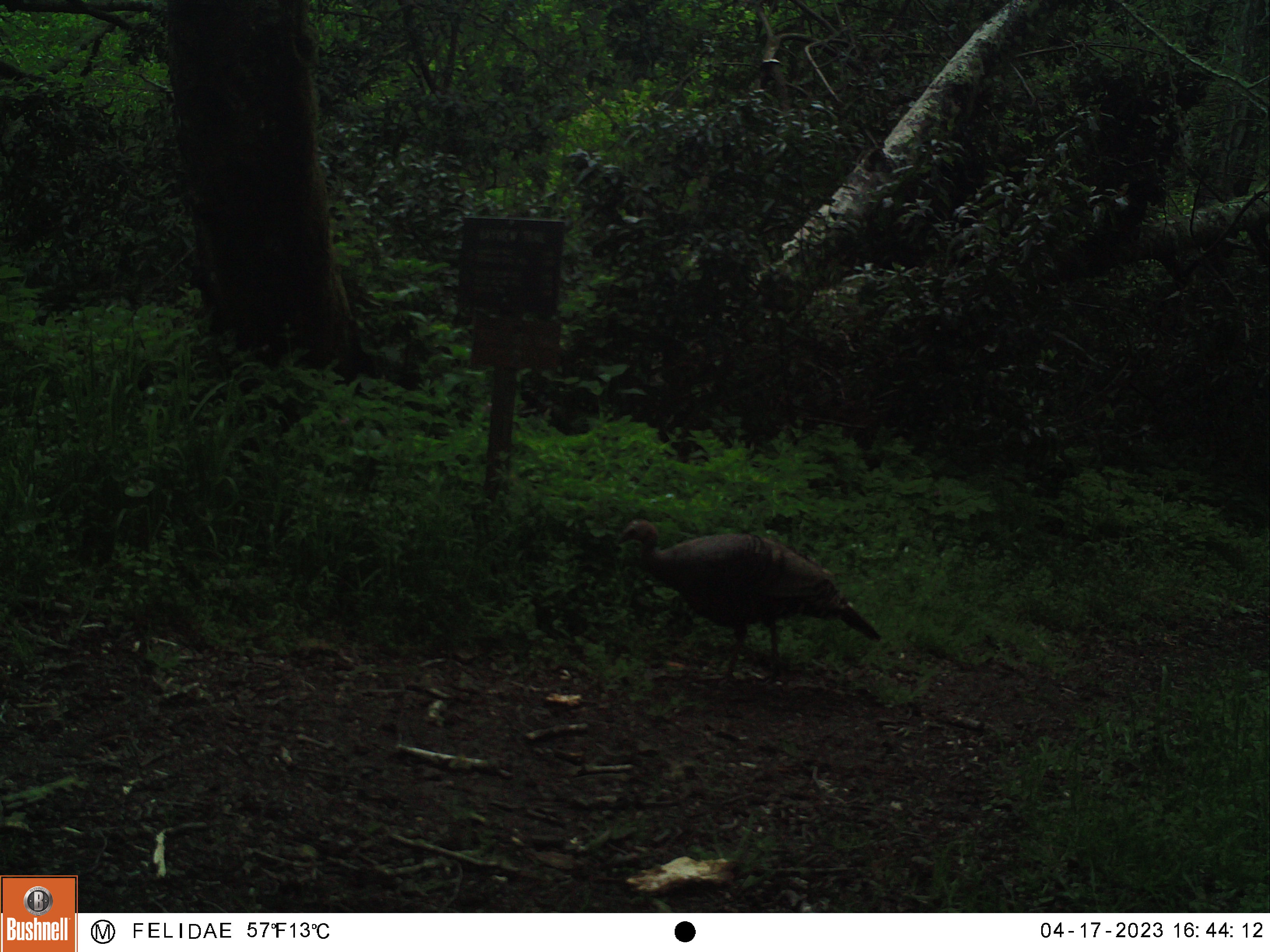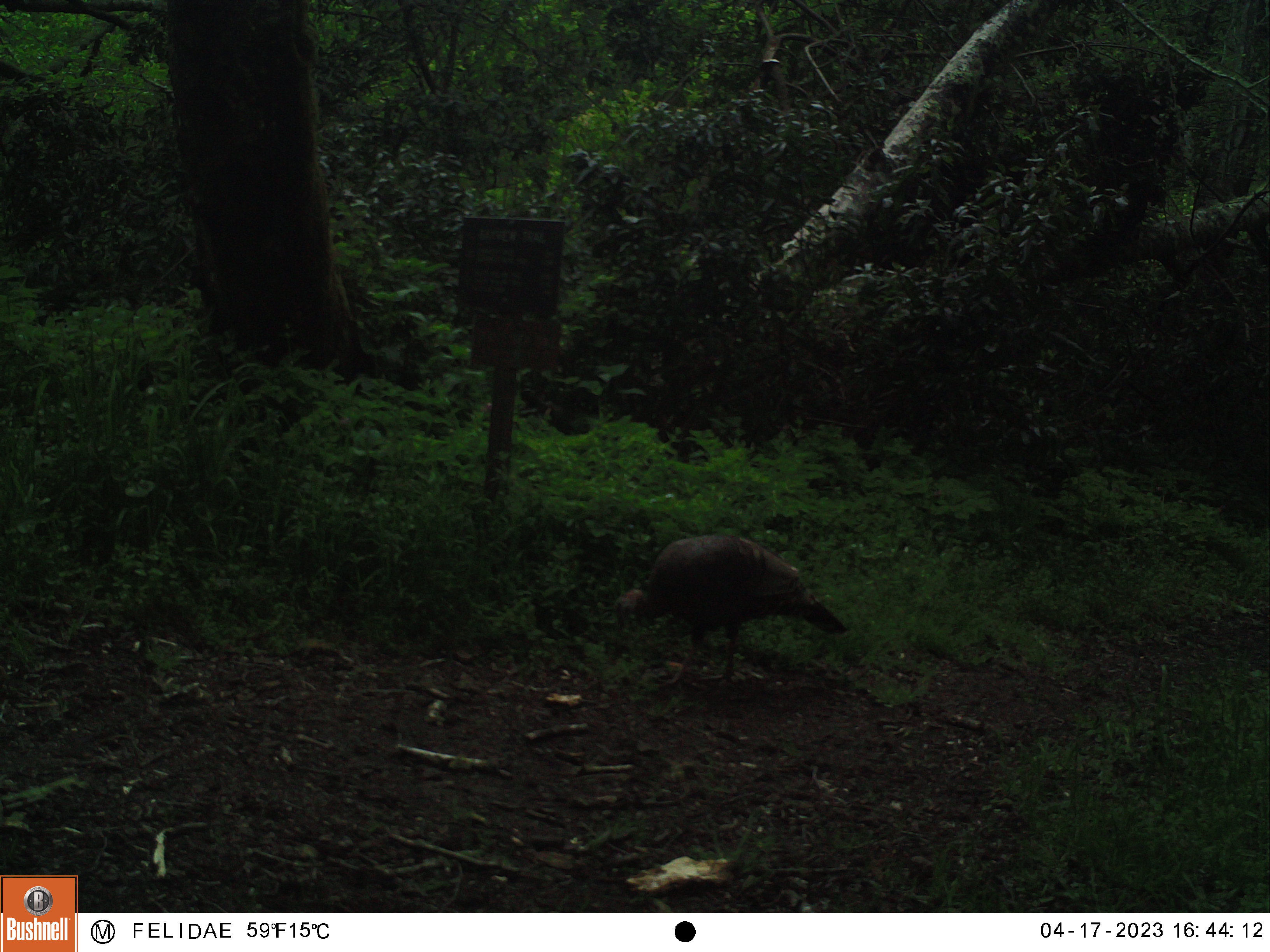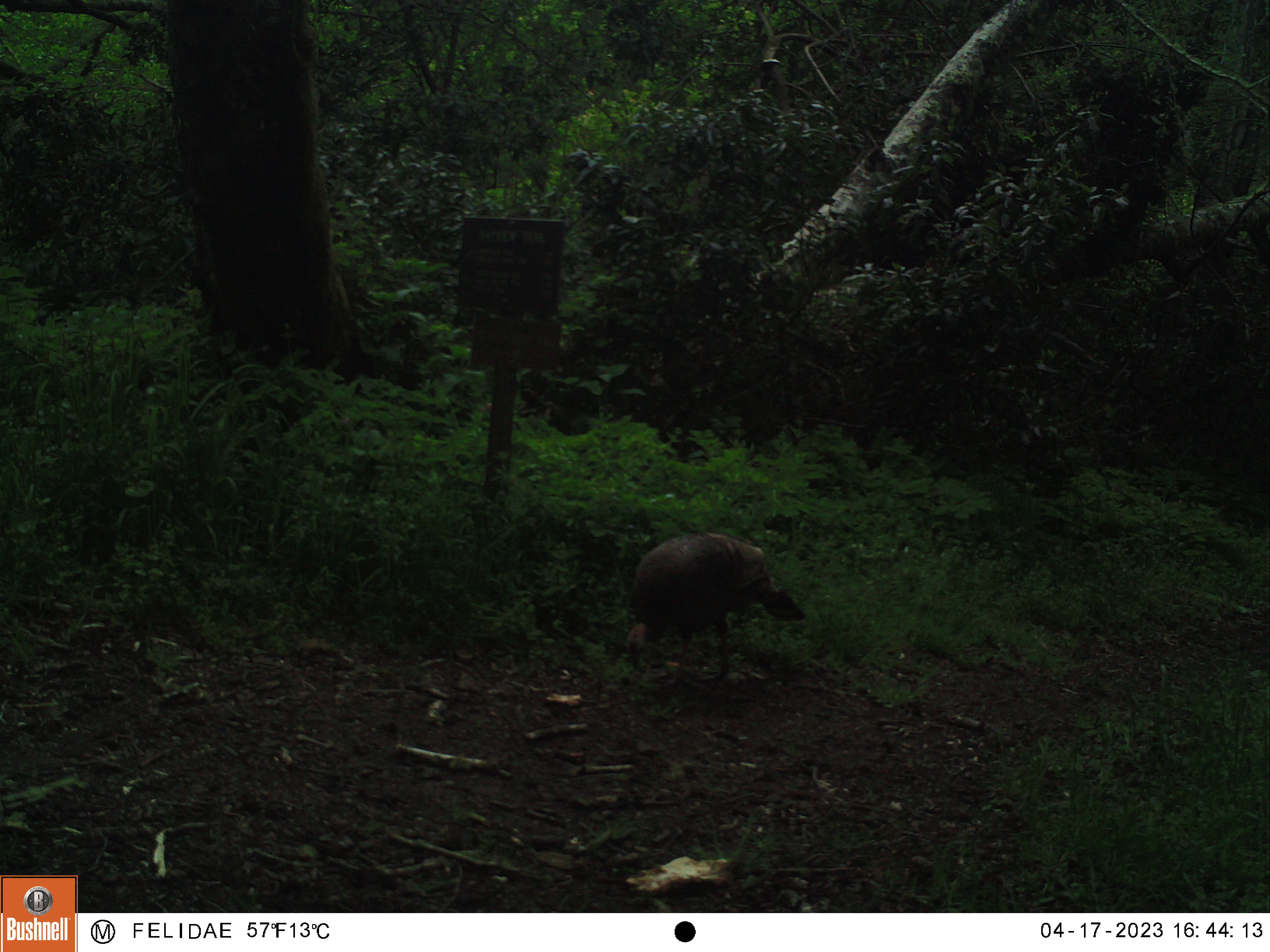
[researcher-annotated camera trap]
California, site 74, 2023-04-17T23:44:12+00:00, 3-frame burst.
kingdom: Animalia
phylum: Chordata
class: Aves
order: Galliformes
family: Phasianidae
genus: Meleagris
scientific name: Meleagris gallopavo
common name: turkey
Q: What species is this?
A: Turkey (Meleagris gallopavo).